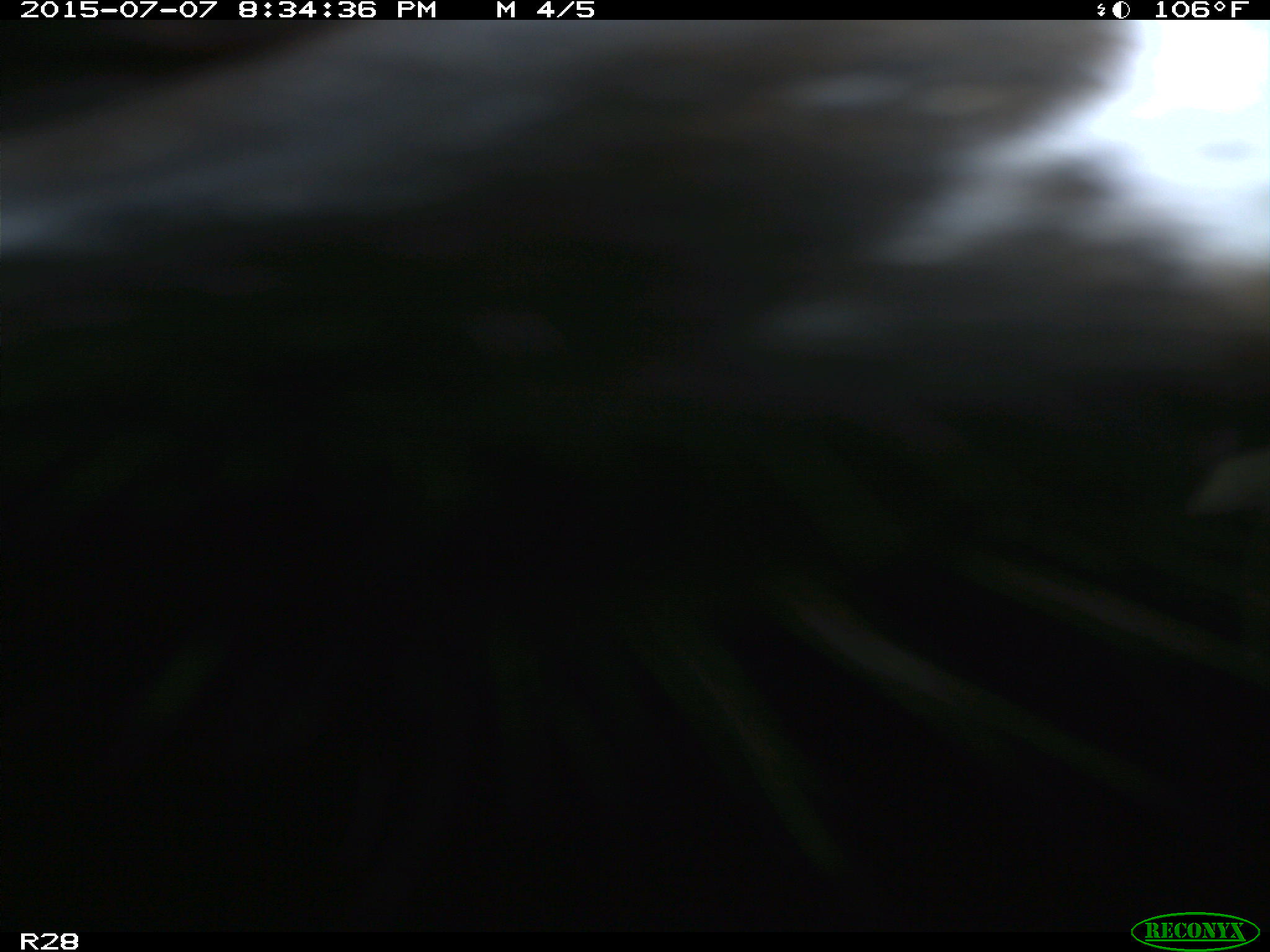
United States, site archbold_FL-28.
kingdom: Animalia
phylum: Chordata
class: Mammalia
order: Artiodactyla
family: Bovidae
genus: Bos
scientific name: Bos taurus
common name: domestic cow